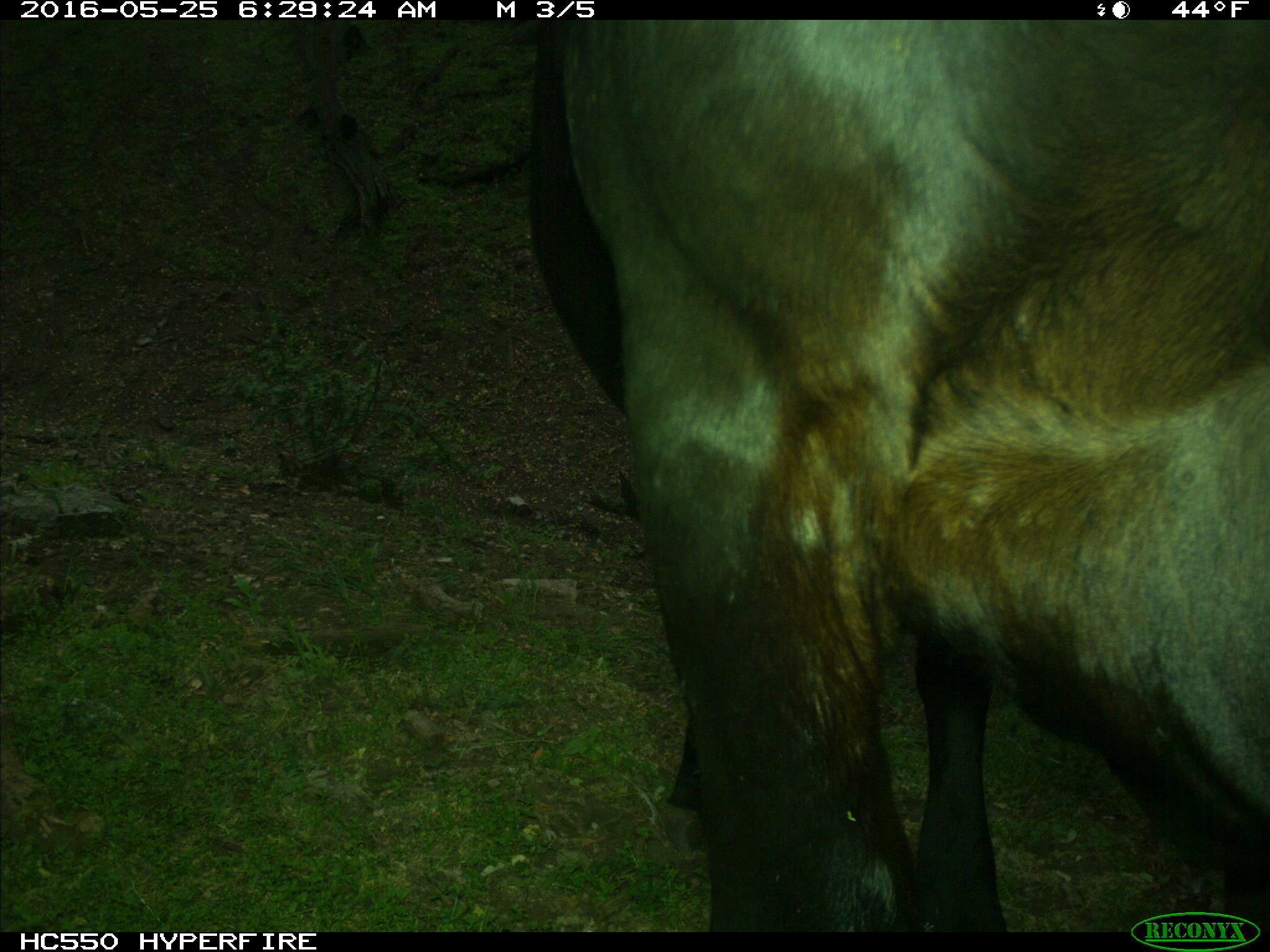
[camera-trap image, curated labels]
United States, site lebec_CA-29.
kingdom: Animalia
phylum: Chordata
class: Mammalia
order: Artiodactyla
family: Bovidae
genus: Bos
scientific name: Bos taurus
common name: domestic cow